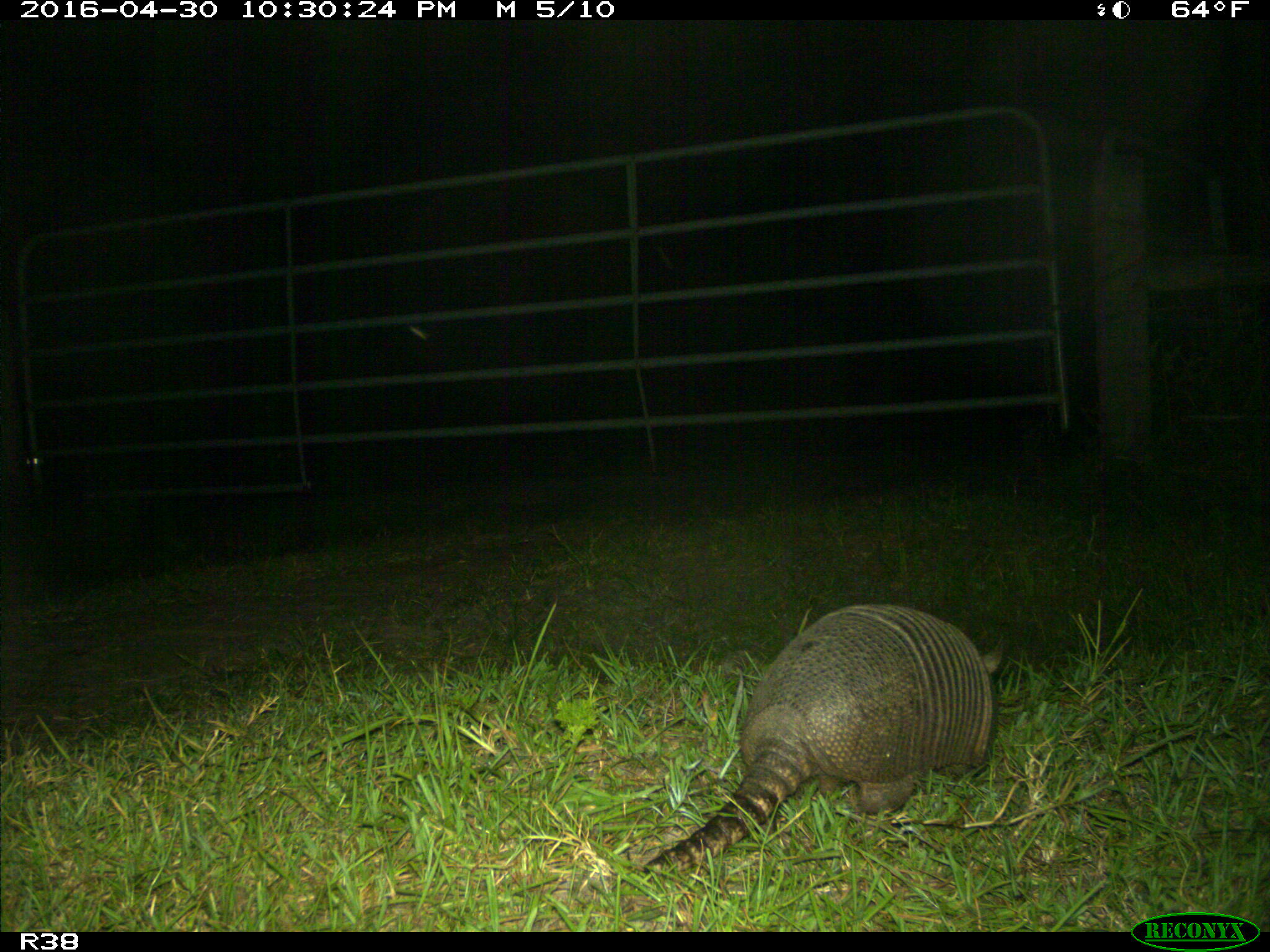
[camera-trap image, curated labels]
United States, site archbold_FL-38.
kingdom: Animalia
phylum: Chordata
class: Mammalia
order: Cingulata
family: Dasypodidae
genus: Dasypus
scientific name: Dasypus novemcinctus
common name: nine-banded armadillo